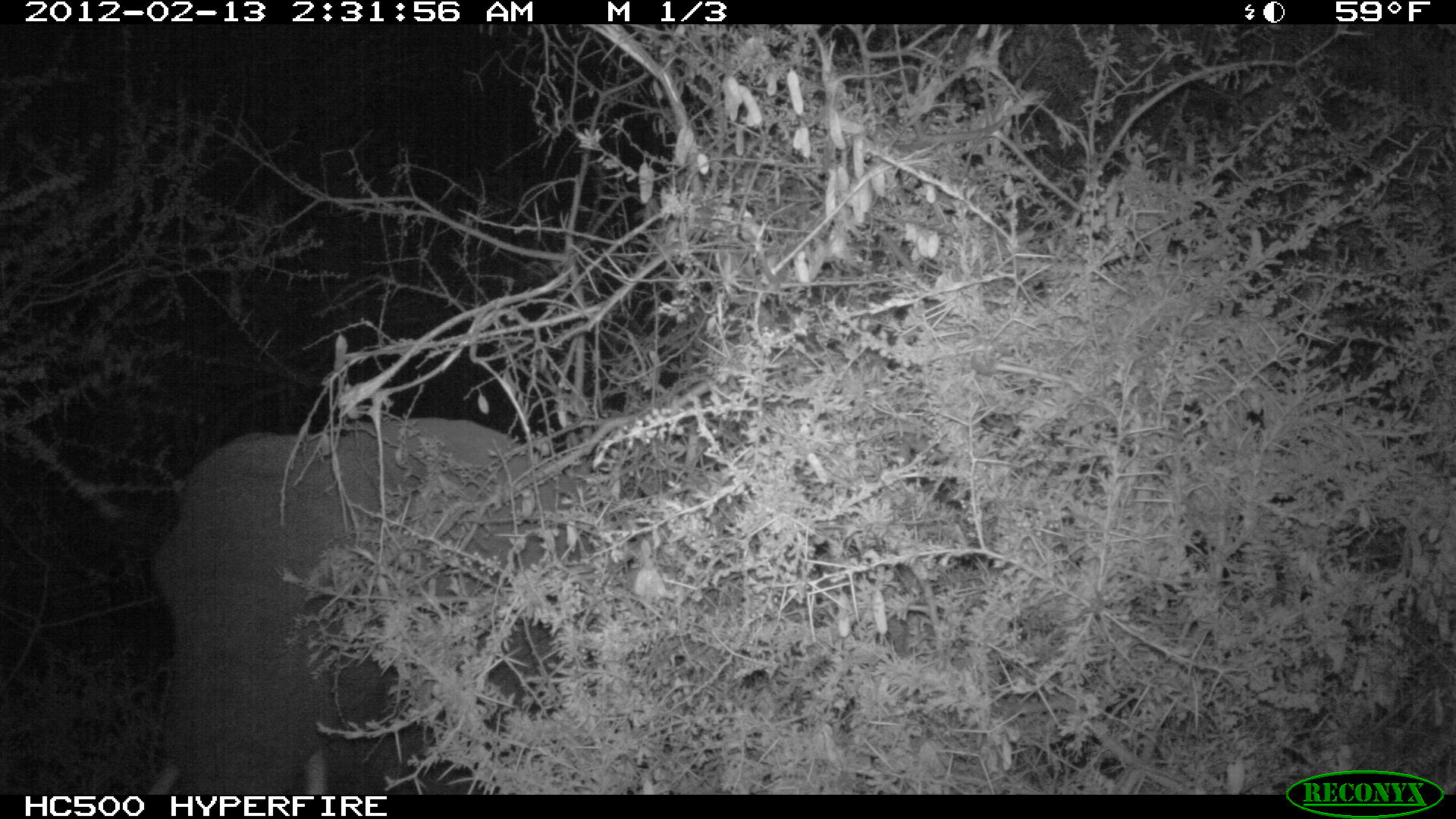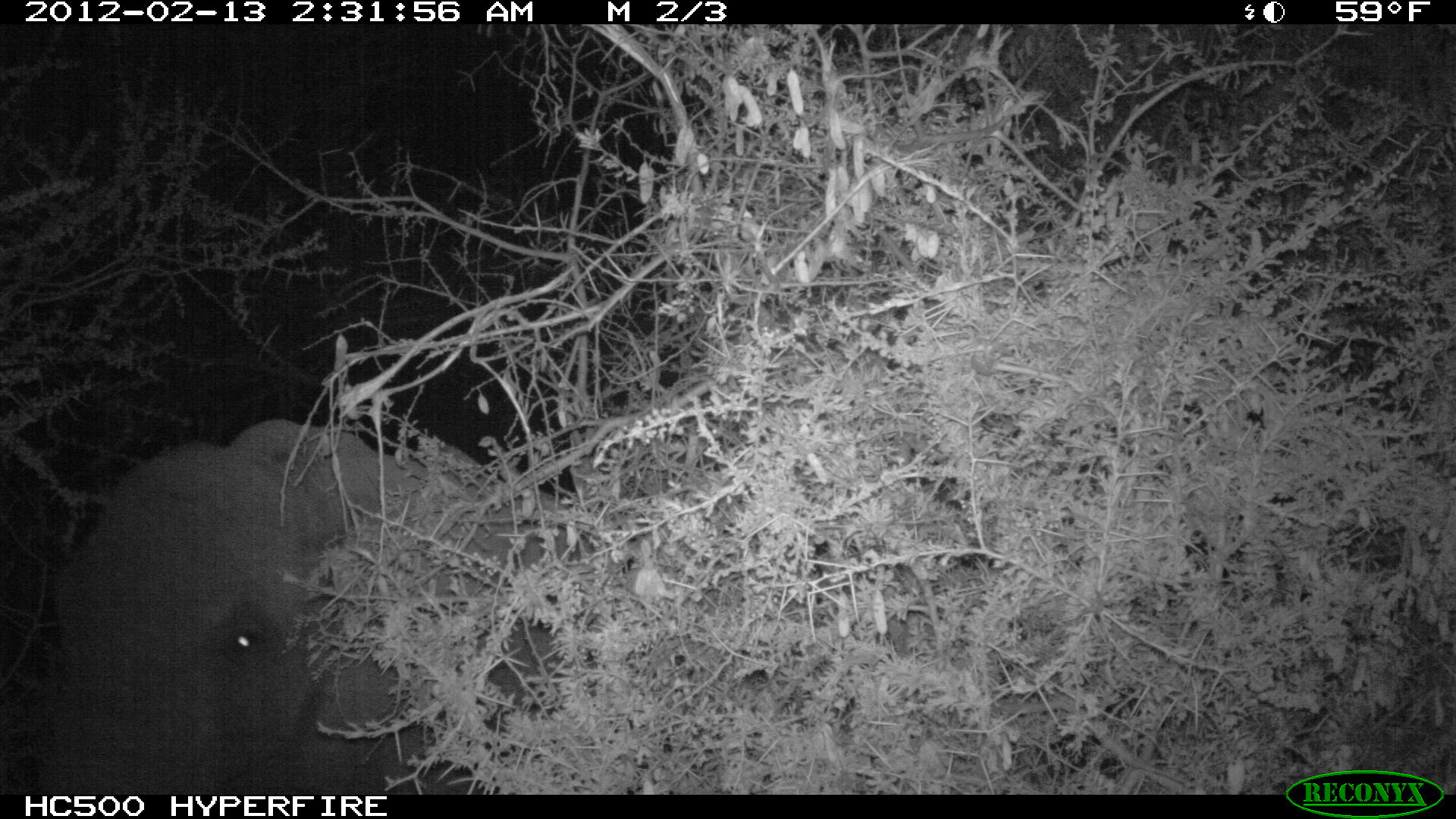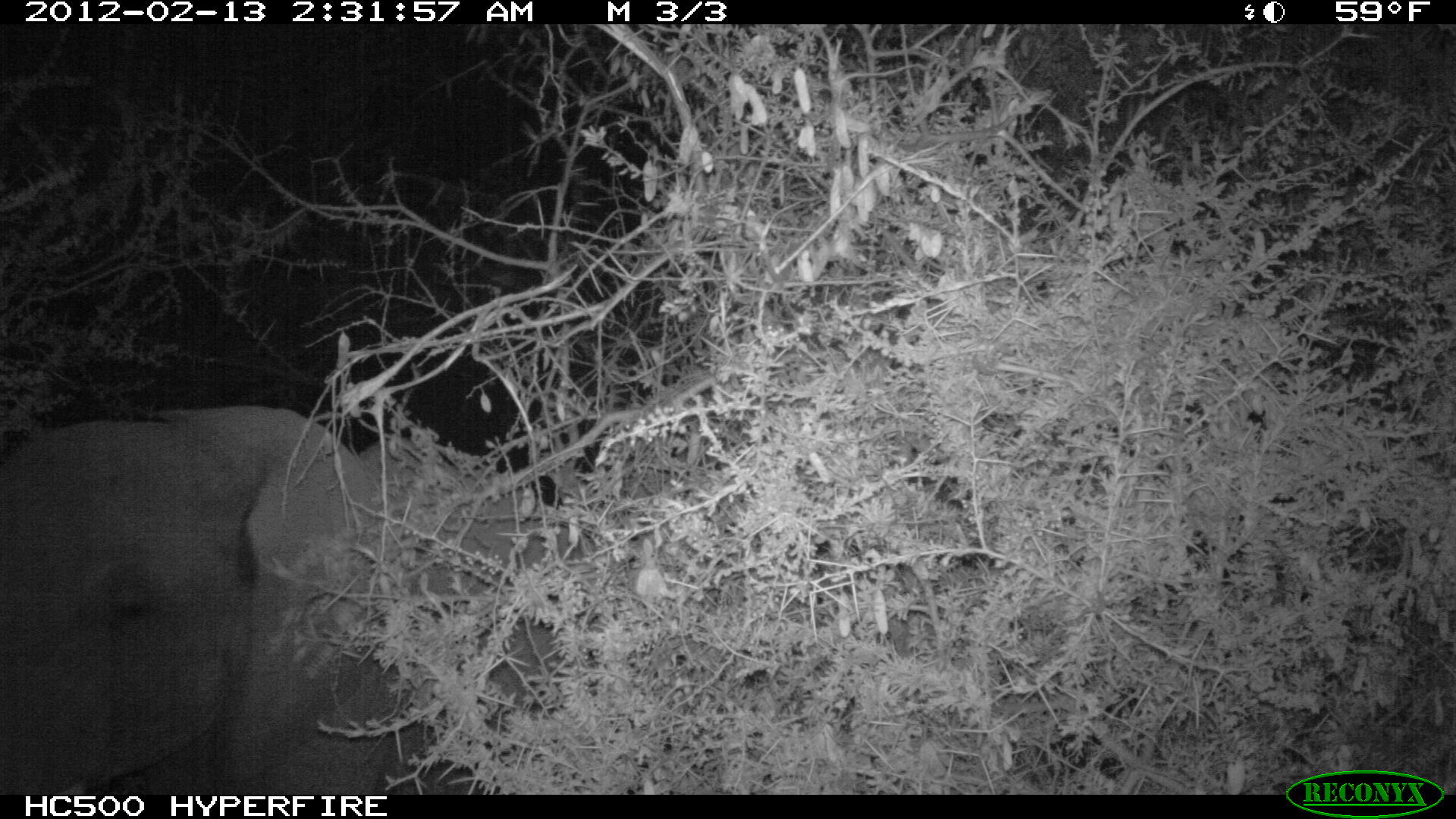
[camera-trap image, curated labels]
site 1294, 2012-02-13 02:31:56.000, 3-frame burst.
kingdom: Animalia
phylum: Chordata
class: Mammalia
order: Proboscidea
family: Elephantidae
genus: Loxodonta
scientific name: Loxodonta africana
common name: african bush elephant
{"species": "Loxodonta africana (african bush elephant)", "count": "1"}